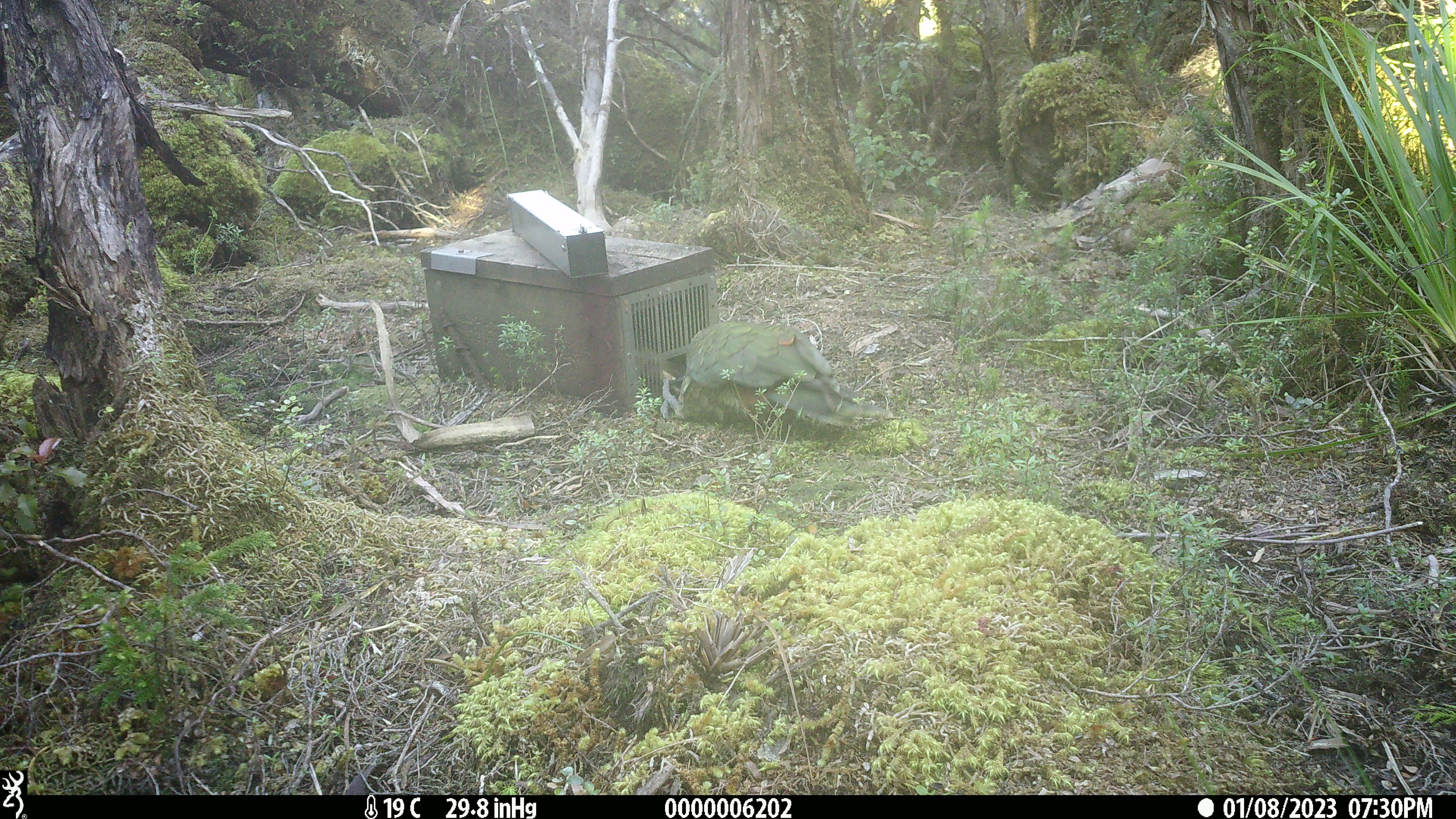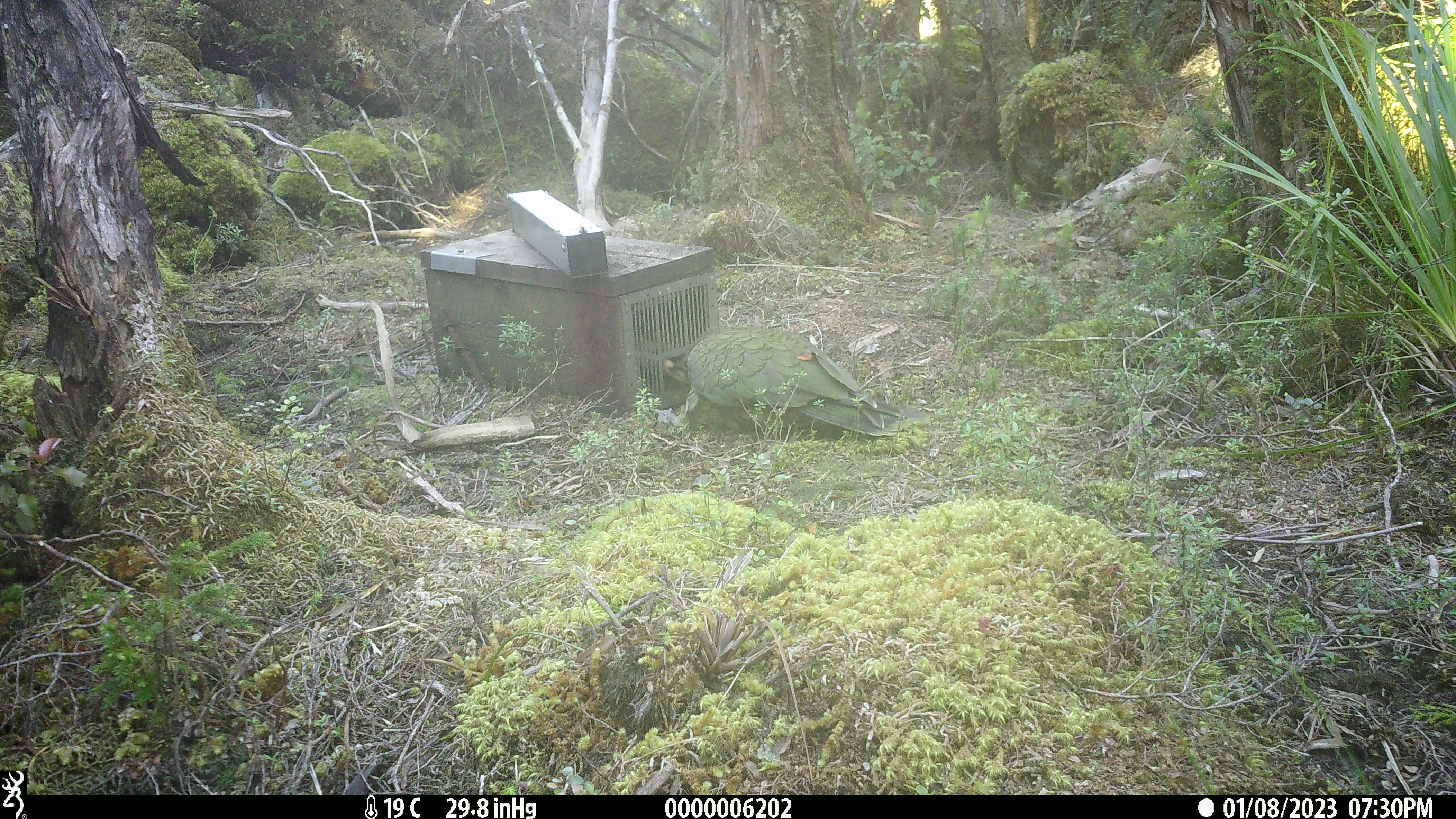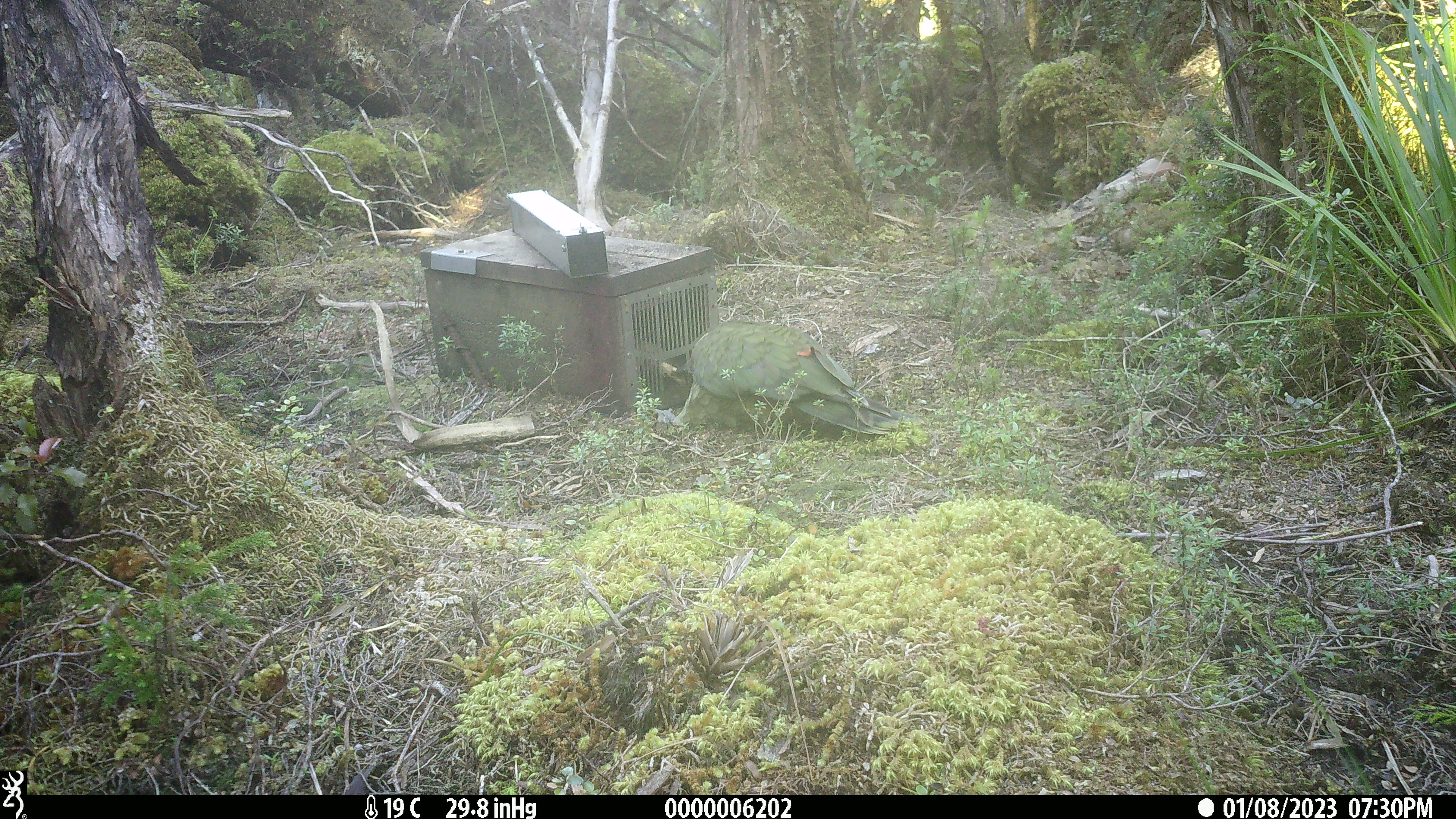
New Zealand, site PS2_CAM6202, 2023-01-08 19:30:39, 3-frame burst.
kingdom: Animalia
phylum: Chordata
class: Aves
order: Psittaciformes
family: Strigopidae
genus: Nestor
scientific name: Nestor notabilis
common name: kea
Kea (Nestor notabilis).